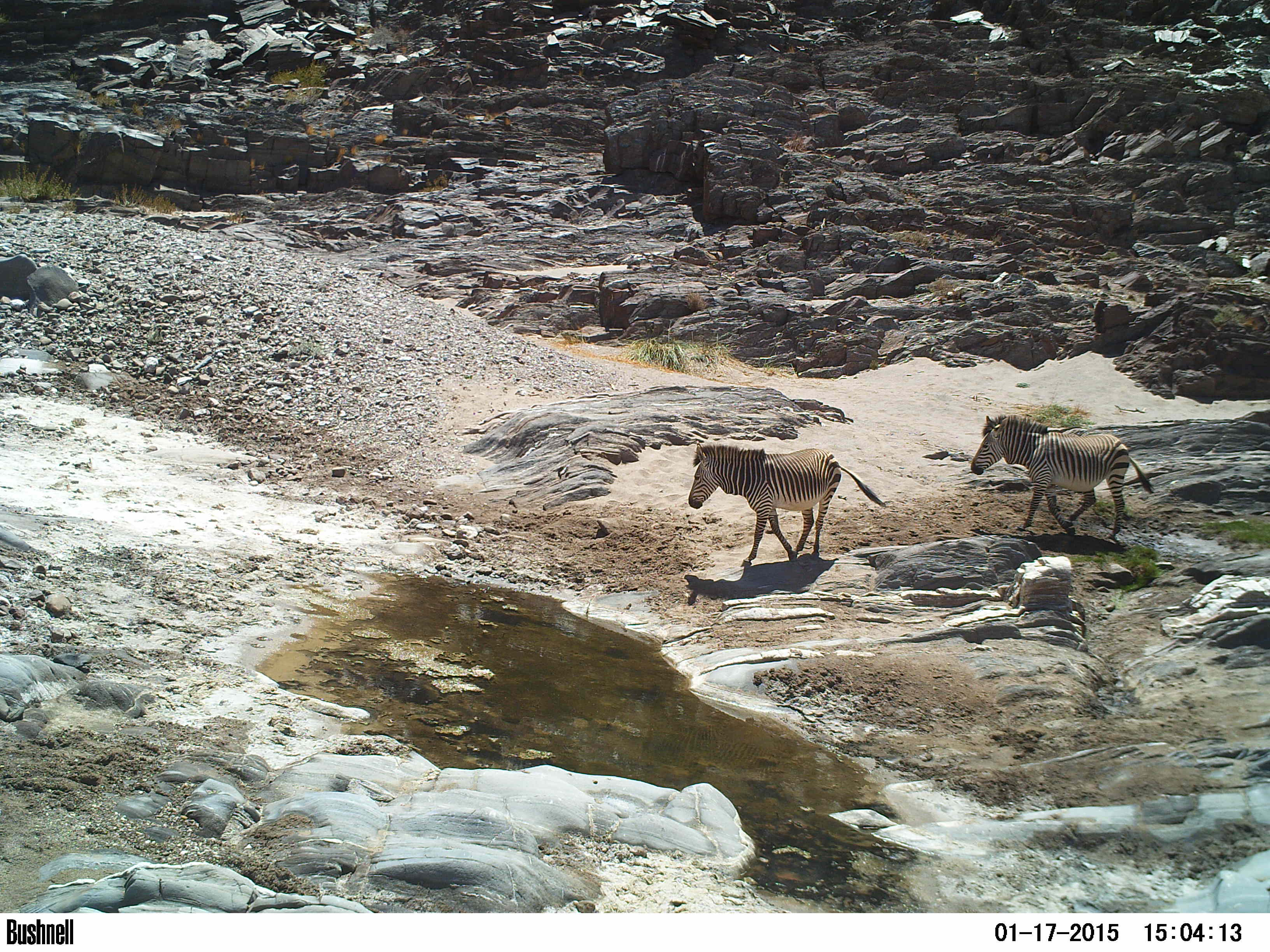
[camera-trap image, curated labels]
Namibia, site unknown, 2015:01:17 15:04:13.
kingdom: Animalia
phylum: Chordata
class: Mammalia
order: Perissodactyla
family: Equidae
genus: Equus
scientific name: Equus zebra hartmannae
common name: hartmann's mountain zebra